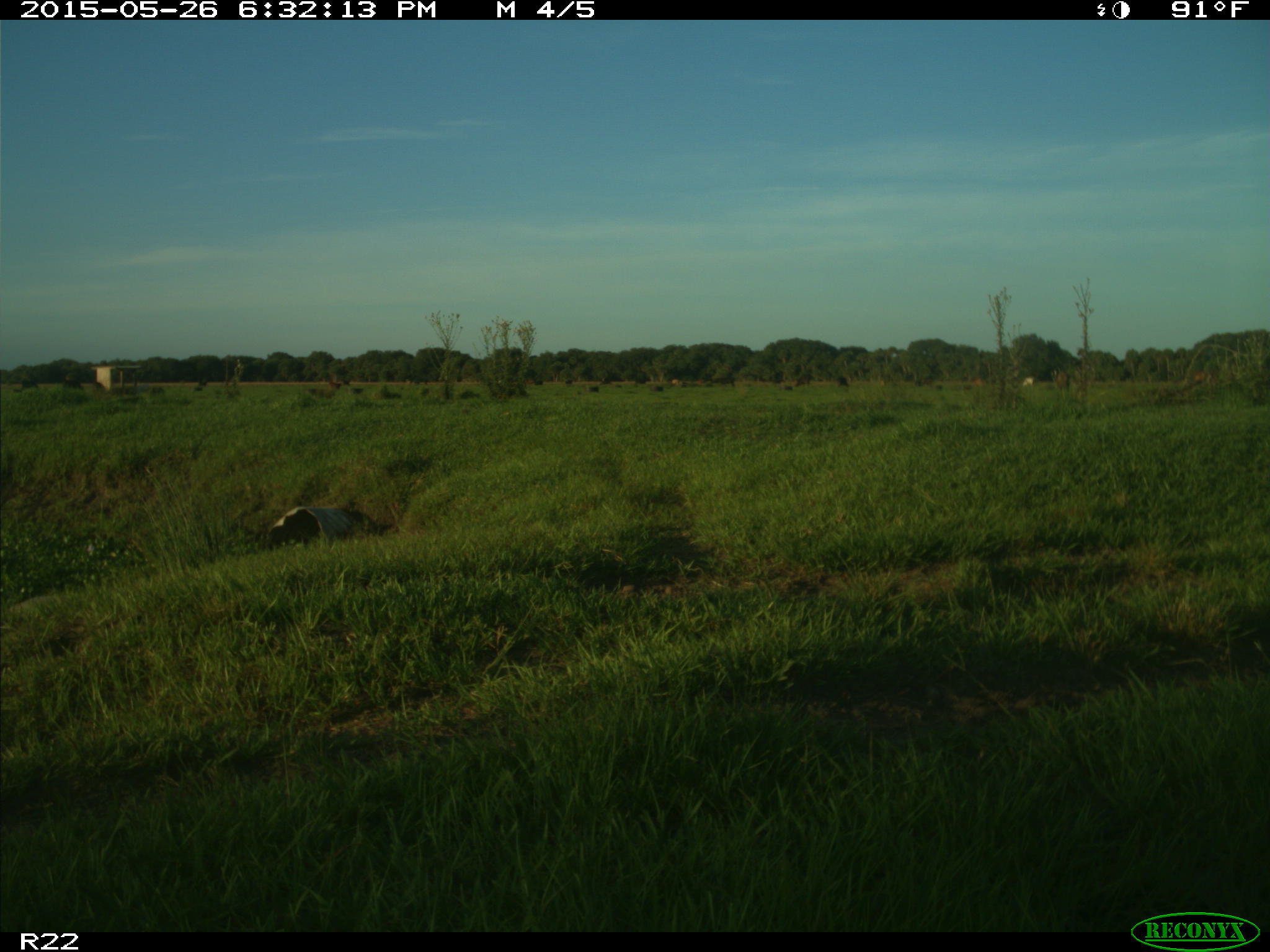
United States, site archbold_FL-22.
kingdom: Animalia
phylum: Chordata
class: Mammalia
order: Artiodactyla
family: Bovidae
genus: Bos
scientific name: Bos taurus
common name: domestic cow